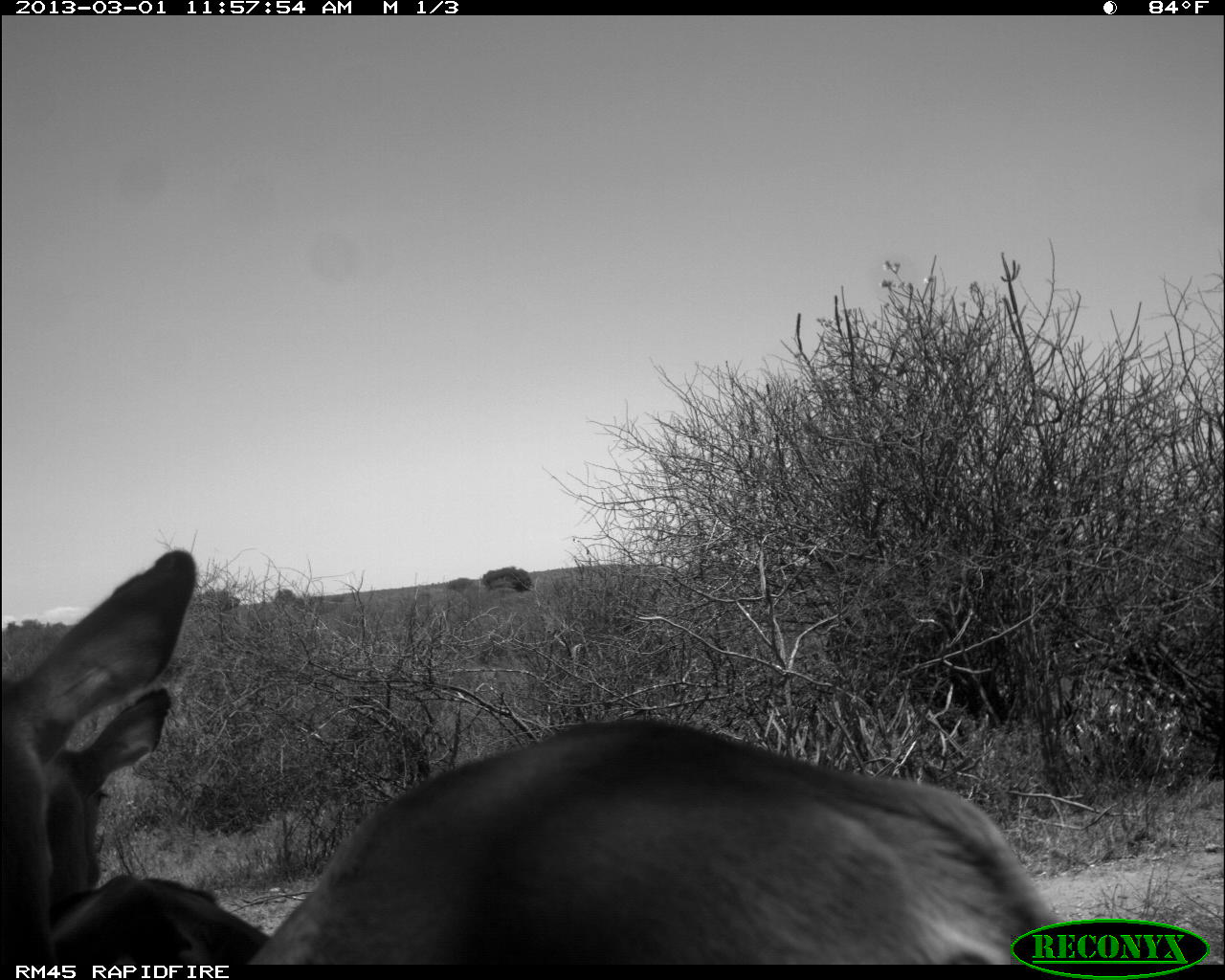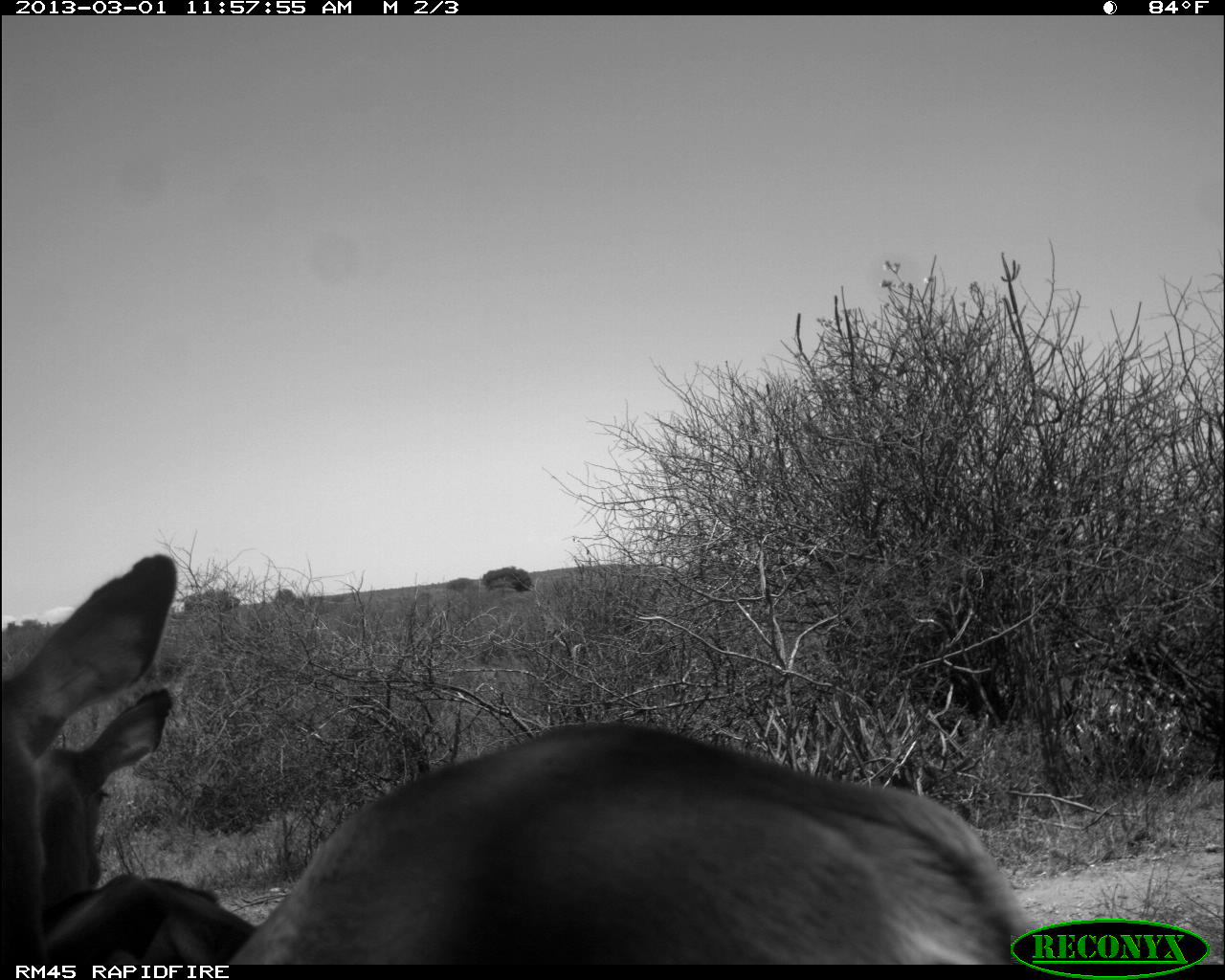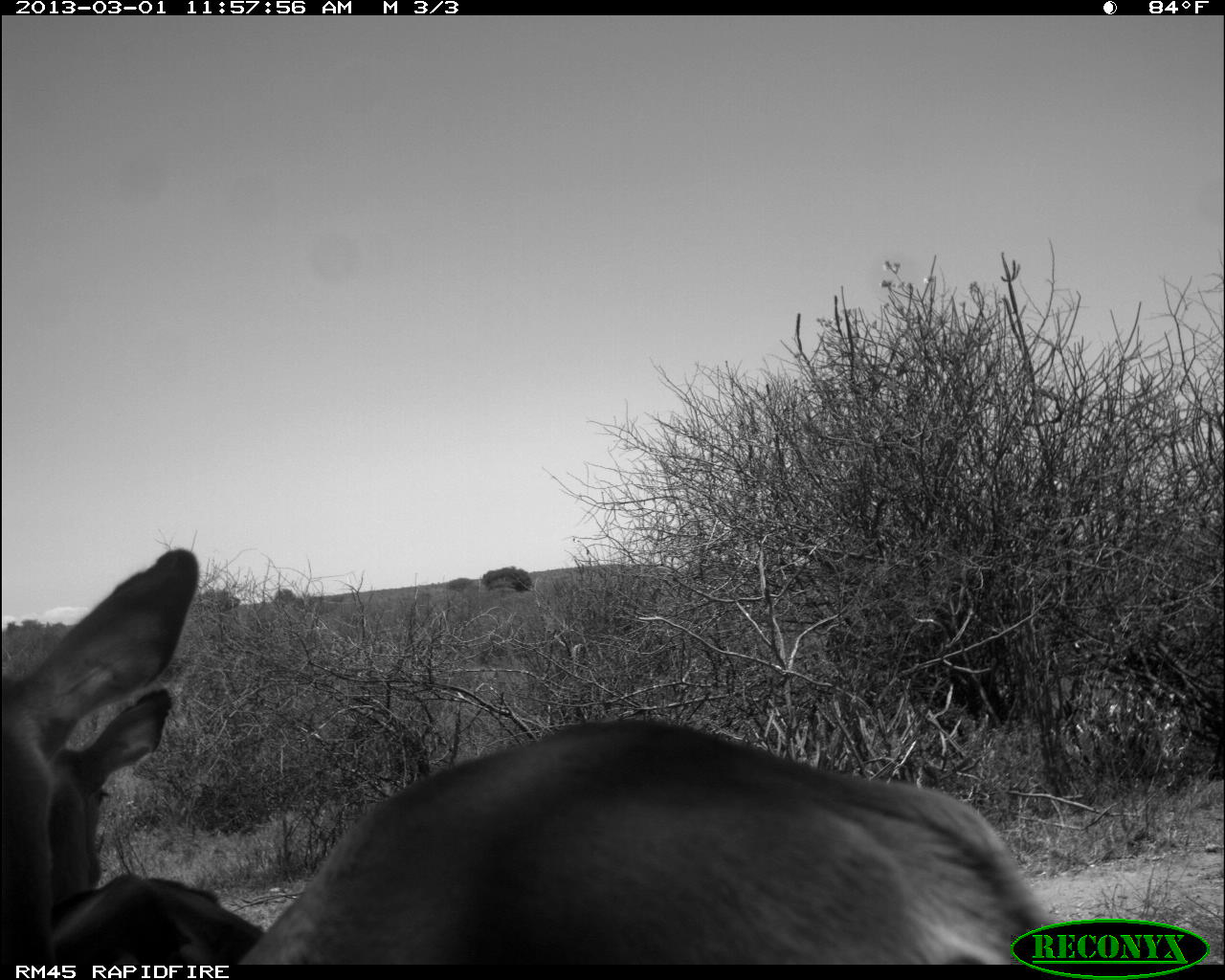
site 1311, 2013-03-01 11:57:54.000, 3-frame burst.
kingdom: Animalia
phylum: Chordata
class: Mammalia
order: Artiodactyla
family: Bovidae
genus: Aepyceros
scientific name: Aepyceros melampus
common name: impala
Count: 2.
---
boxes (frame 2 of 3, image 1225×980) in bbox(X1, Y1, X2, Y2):
aepyceros melampus: bbox(0, 546, 1039, 980); bbox(30, 682, 257, 970)